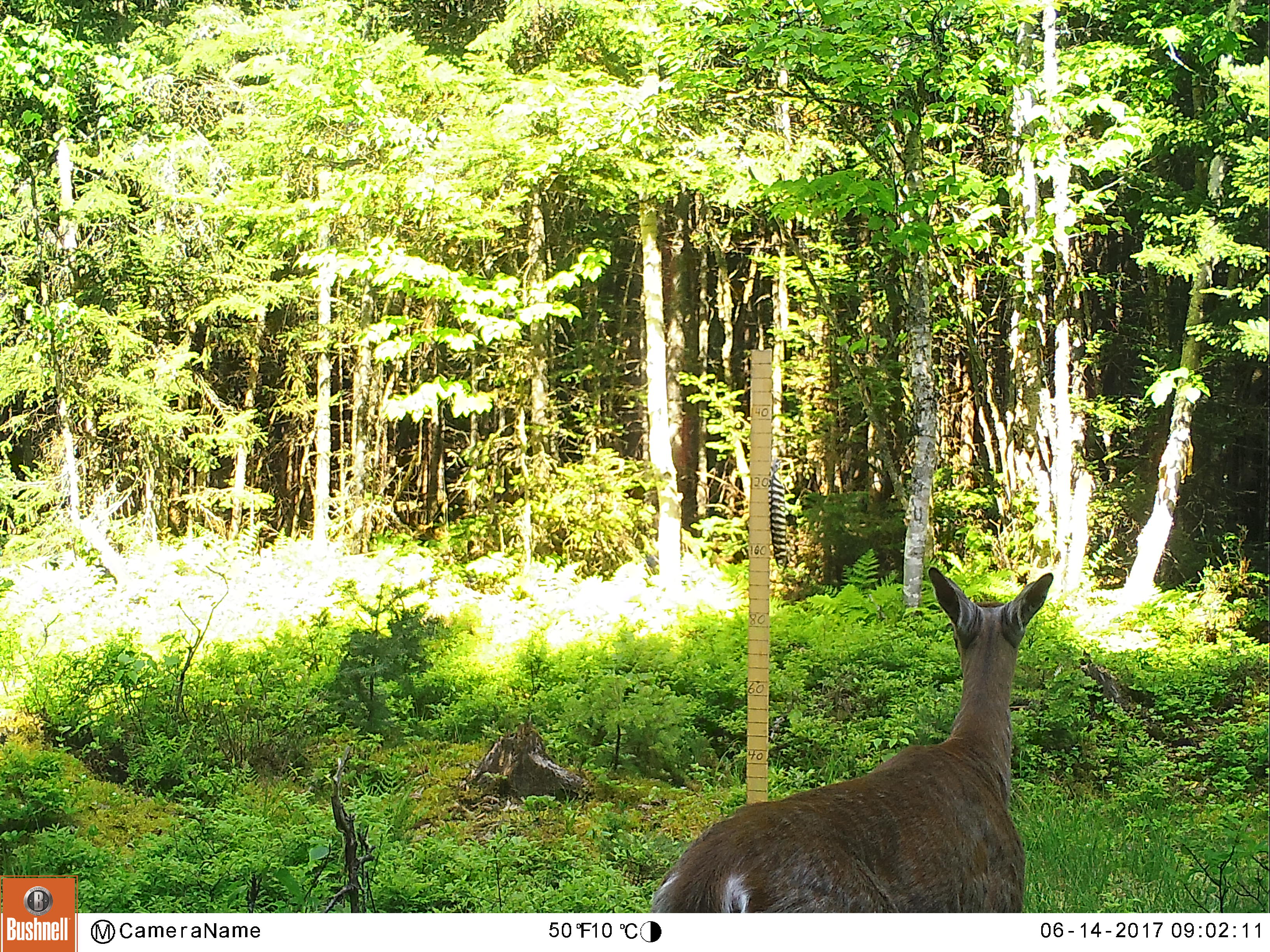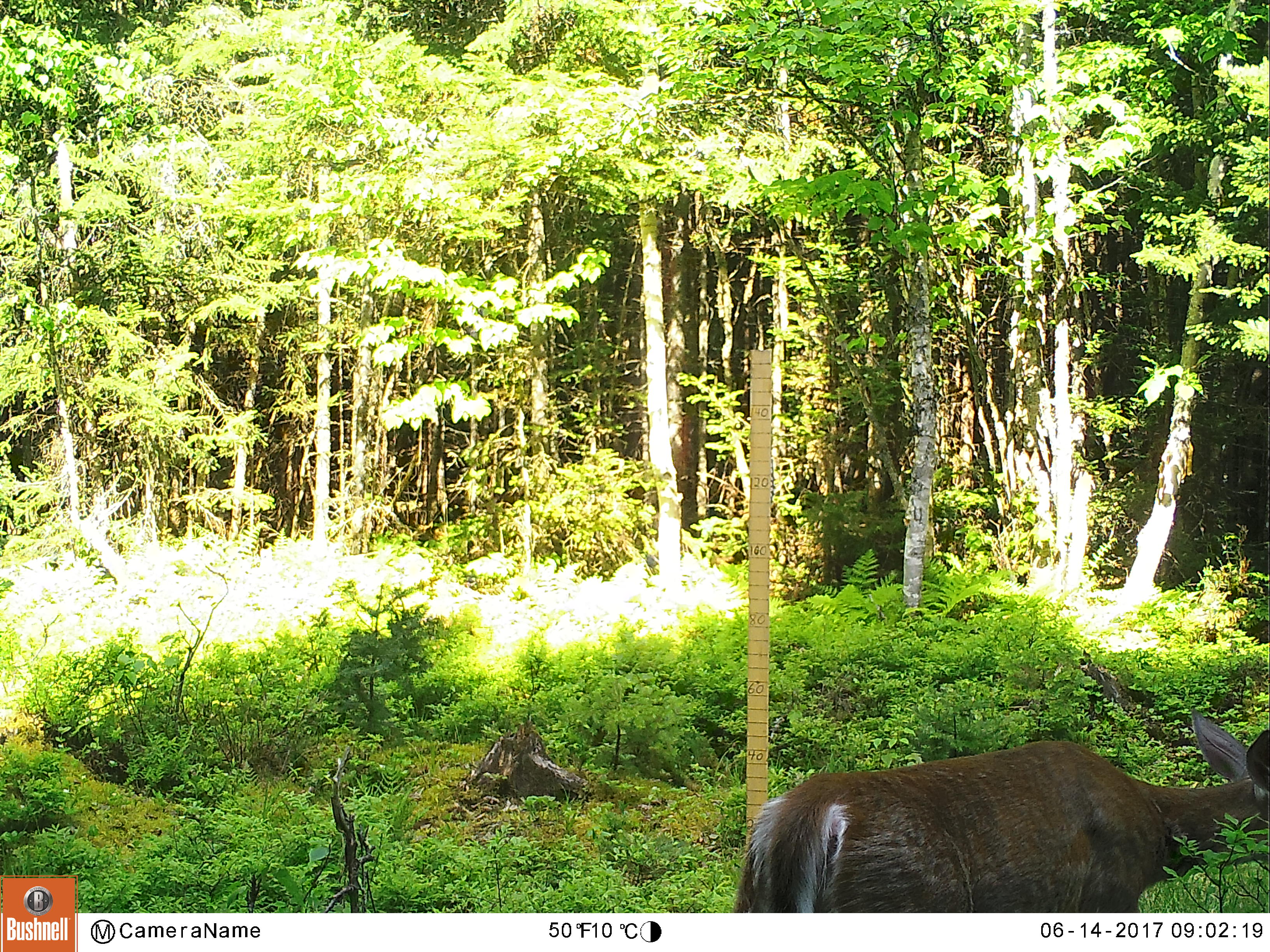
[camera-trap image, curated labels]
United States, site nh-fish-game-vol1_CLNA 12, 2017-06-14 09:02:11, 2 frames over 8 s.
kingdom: Animalia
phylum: Chordata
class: Mammalia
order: Artiodactyla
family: Cervidae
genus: Odocoileus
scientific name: Odocoileus virginianus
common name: white-tailed deer